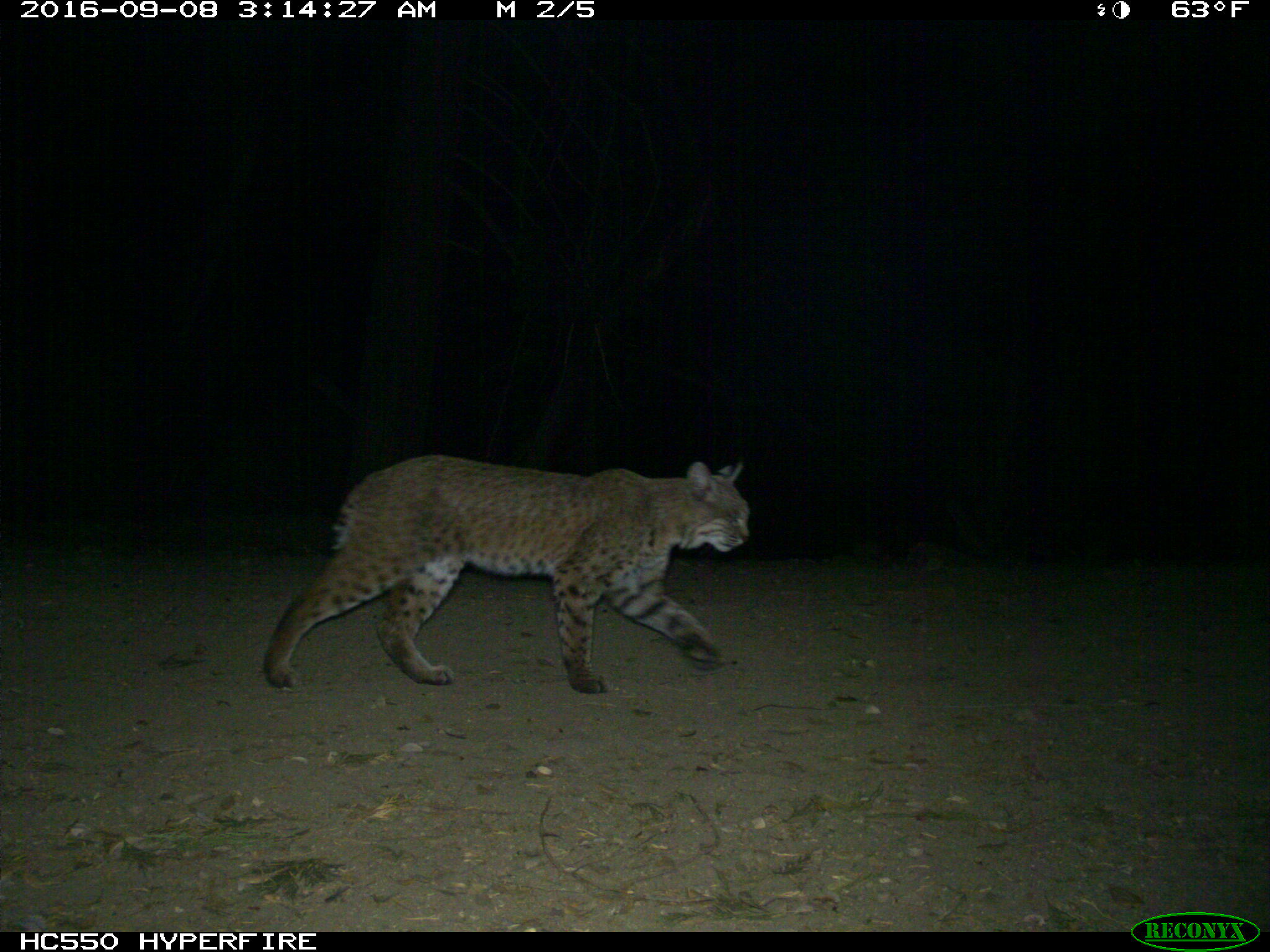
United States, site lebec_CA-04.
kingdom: Animalia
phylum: Chordata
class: Mammalia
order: Carnivora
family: Felidae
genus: Lynx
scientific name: Lynx rufus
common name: bobcat